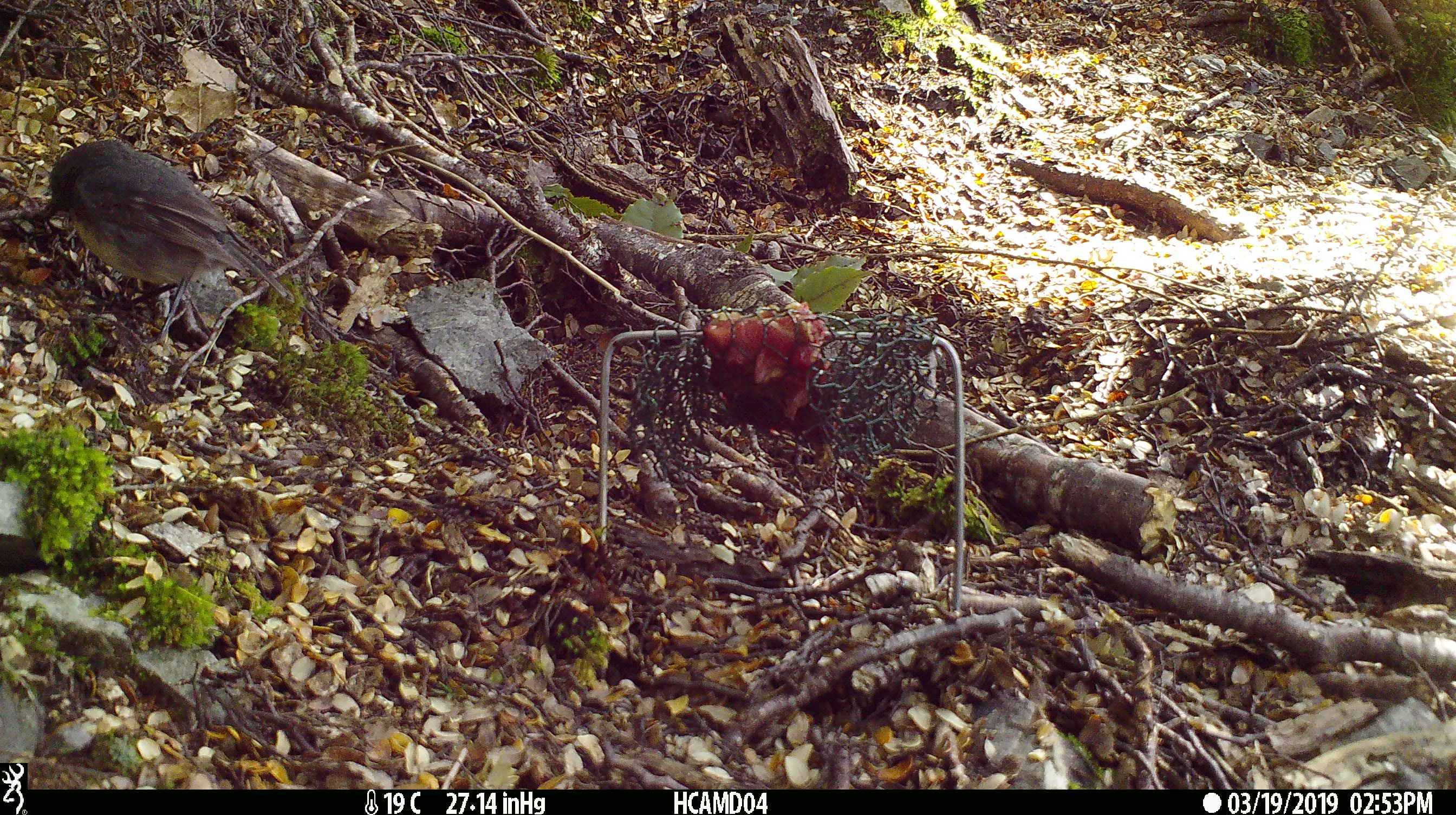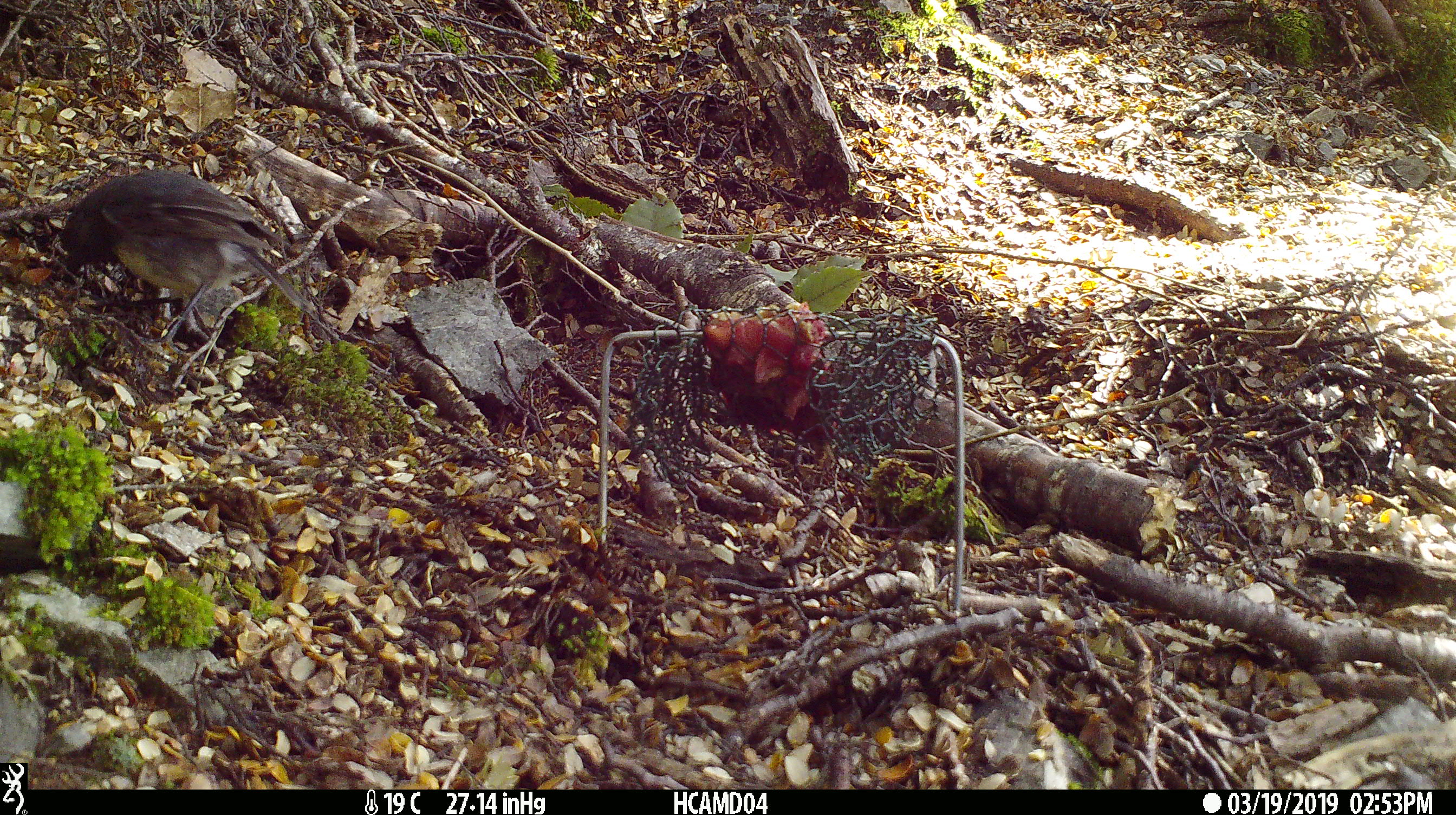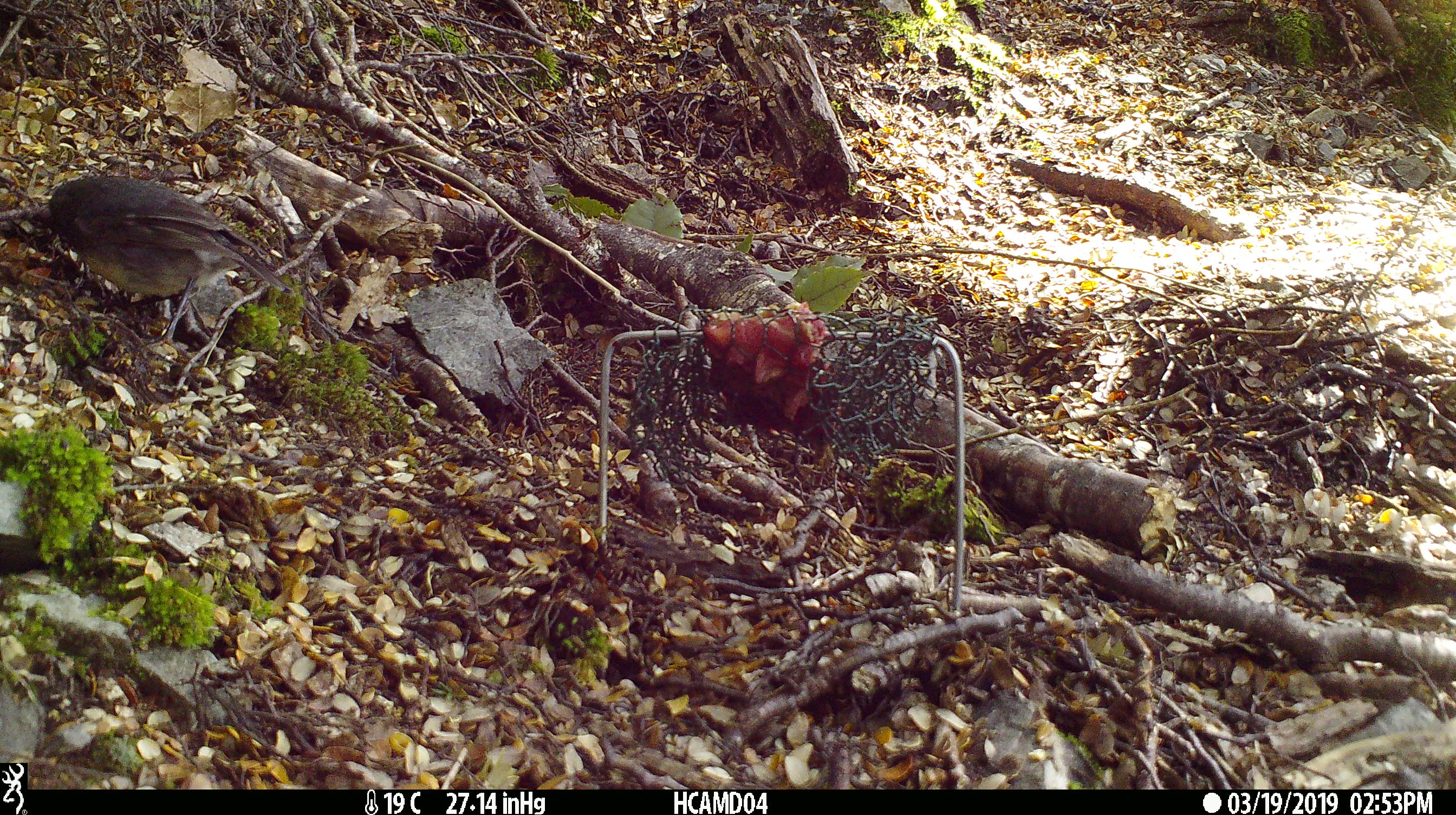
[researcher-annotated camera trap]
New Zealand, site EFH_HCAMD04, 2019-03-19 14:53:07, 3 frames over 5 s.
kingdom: Animalia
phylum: Chordata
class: Aves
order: Passeriformes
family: Petroicidae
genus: Petroica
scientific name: Petroica australis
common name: new zealand robin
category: robin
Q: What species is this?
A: Robin (new zealand robin) (Petroica australis).